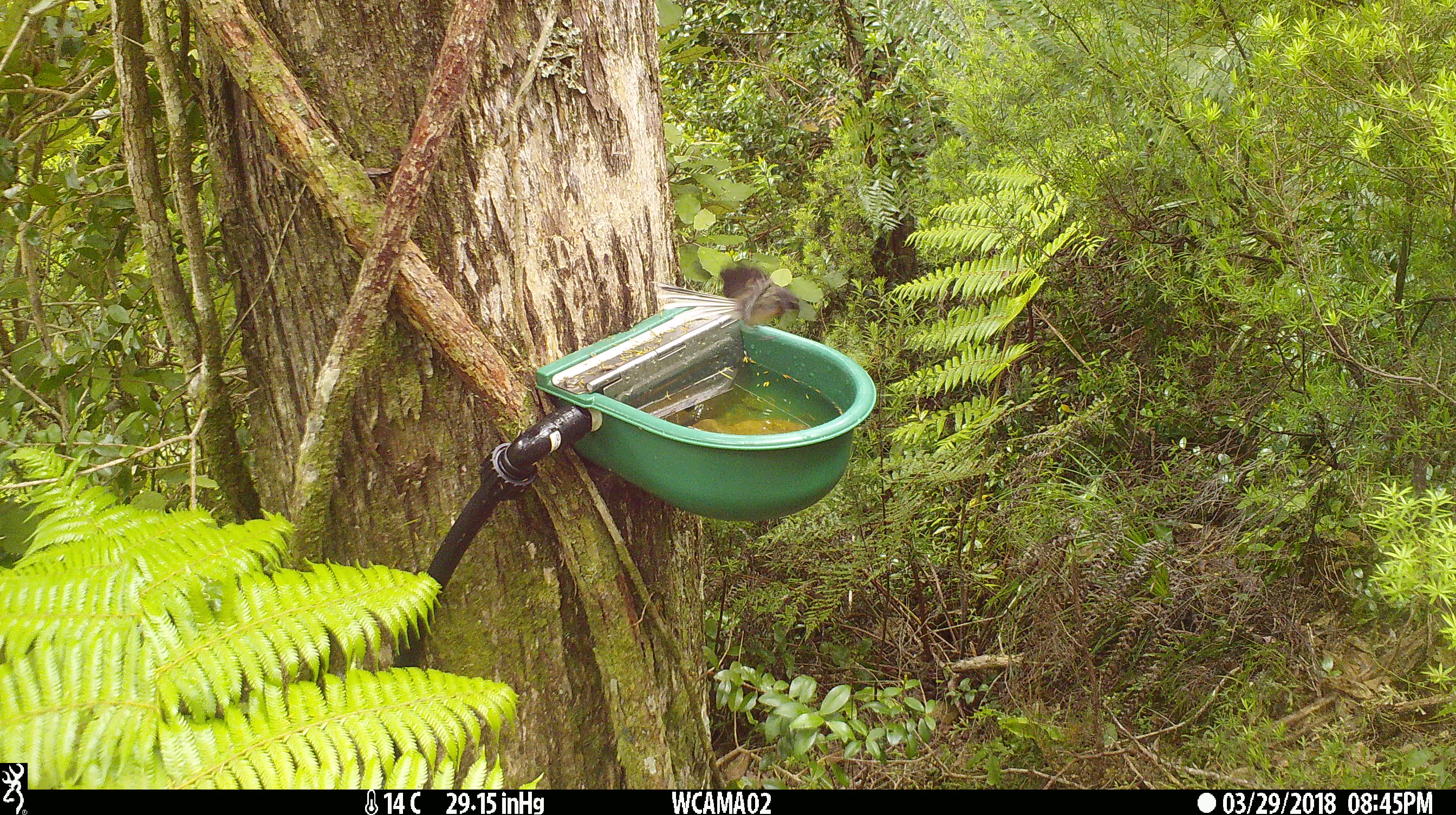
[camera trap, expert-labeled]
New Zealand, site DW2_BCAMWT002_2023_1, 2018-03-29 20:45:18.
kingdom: Animalia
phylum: Chordata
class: Aves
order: Passeriformes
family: Rhipiduridae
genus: Rhipidura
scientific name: Rhipidura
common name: fantails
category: fantail